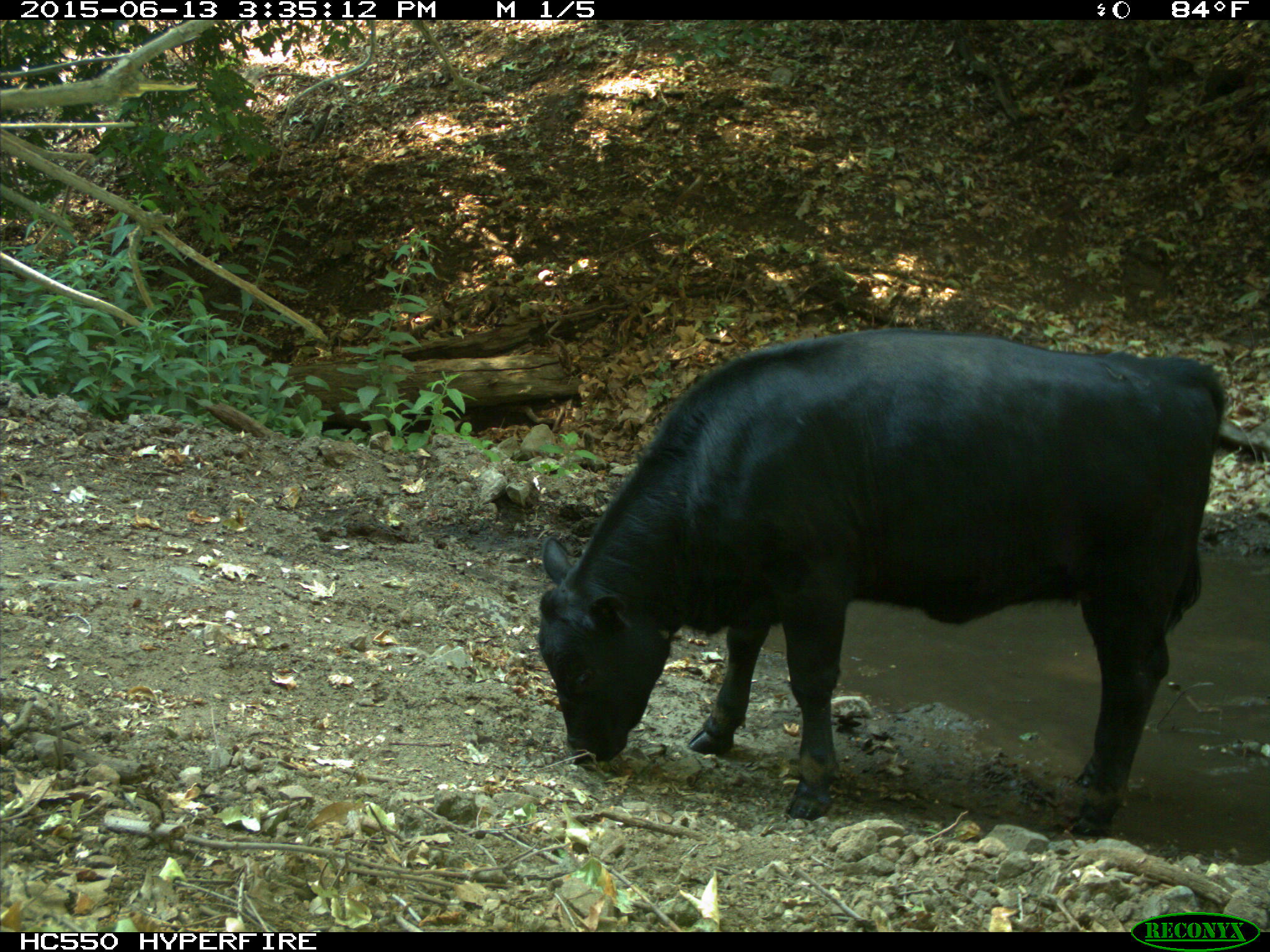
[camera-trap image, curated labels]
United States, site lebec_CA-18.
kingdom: Animalia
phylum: Chordata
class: Mammalia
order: Artiodactyla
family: Bovidae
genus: Bos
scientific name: Bos taurus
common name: domestic cow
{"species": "Bos taurus (domestic cow)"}